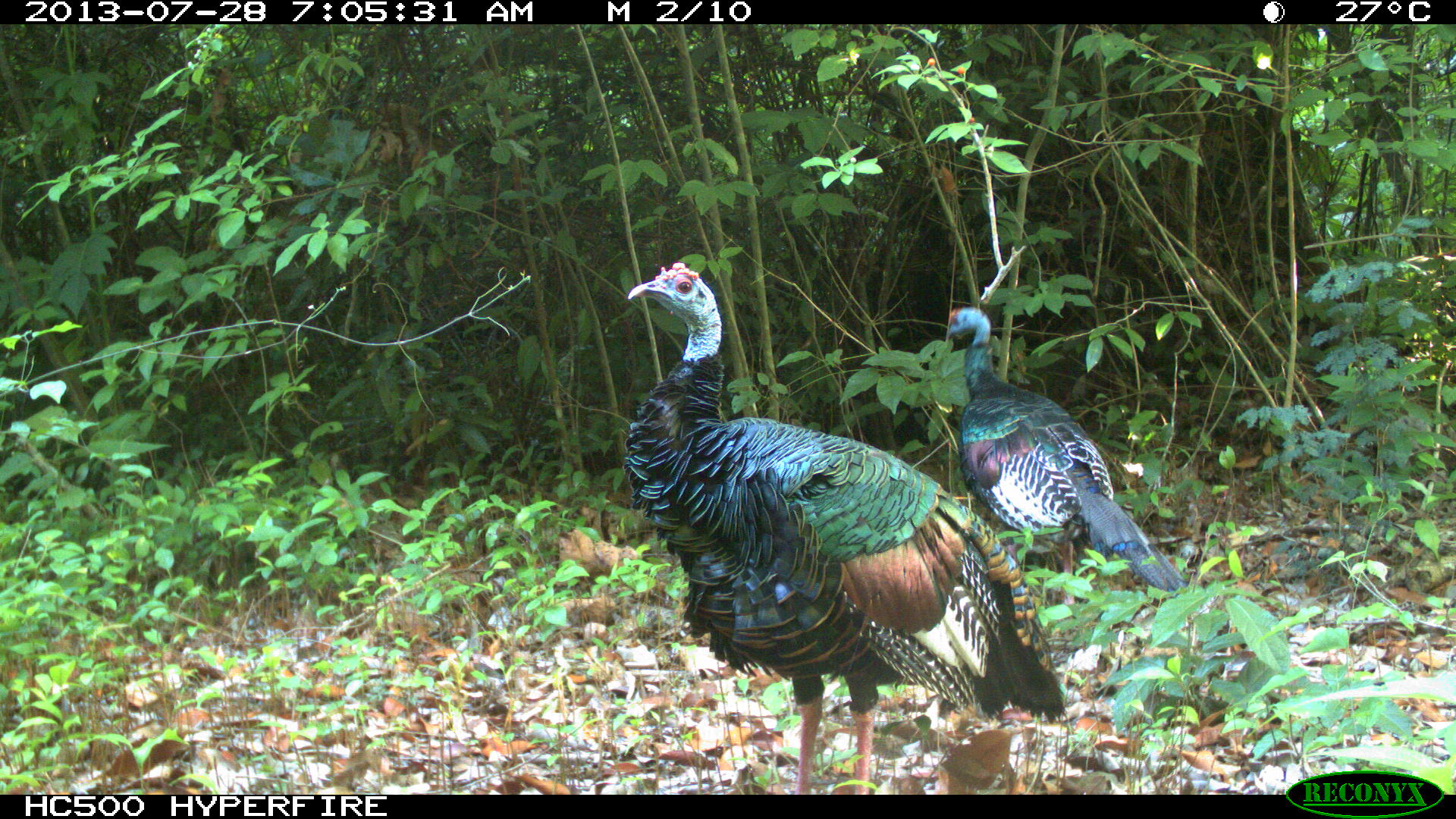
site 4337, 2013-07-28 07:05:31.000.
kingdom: Animalia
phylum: Chordata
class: Aves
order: Galliformes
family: Phasianidae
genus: Meleagris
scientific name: Meleagris ocellata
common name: ocellated turkey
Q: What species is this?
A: Meleagris ocellata (ocellated turkey).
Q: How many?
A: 2.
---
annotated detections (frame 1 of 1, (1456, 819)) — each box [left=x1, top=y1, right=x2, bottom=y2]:
meleagris ocellata: [left=625, top=263, right=1063, bottom=794]; [left=945, top=306, right=1183, bottom=623]